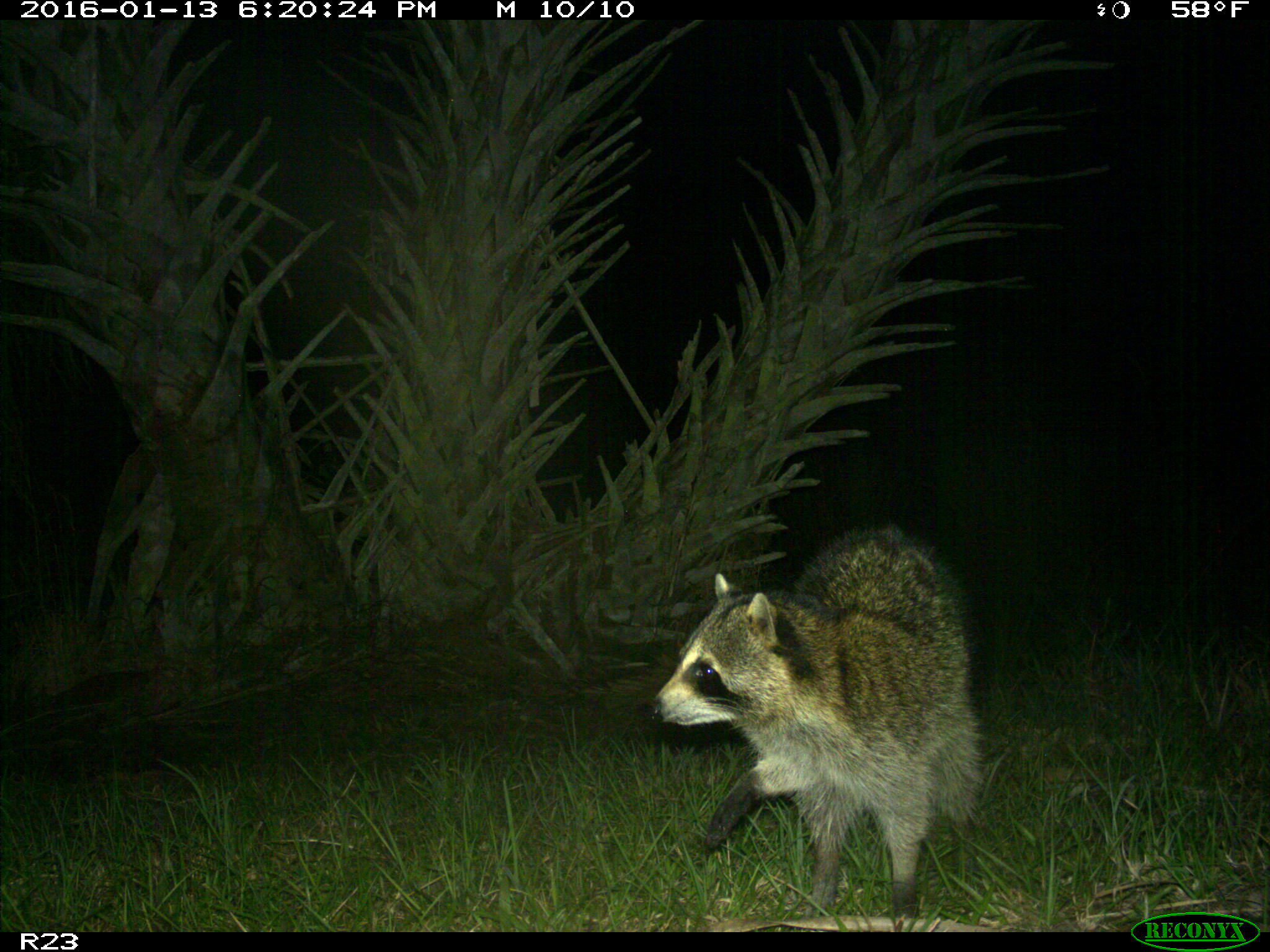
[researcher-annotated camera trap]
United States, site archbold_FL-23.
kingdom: Animalia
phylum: Chordata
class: Mammalia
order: Carnivora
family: Procyonidae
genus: Procyon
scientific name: Procyon lotor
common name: common raccoon